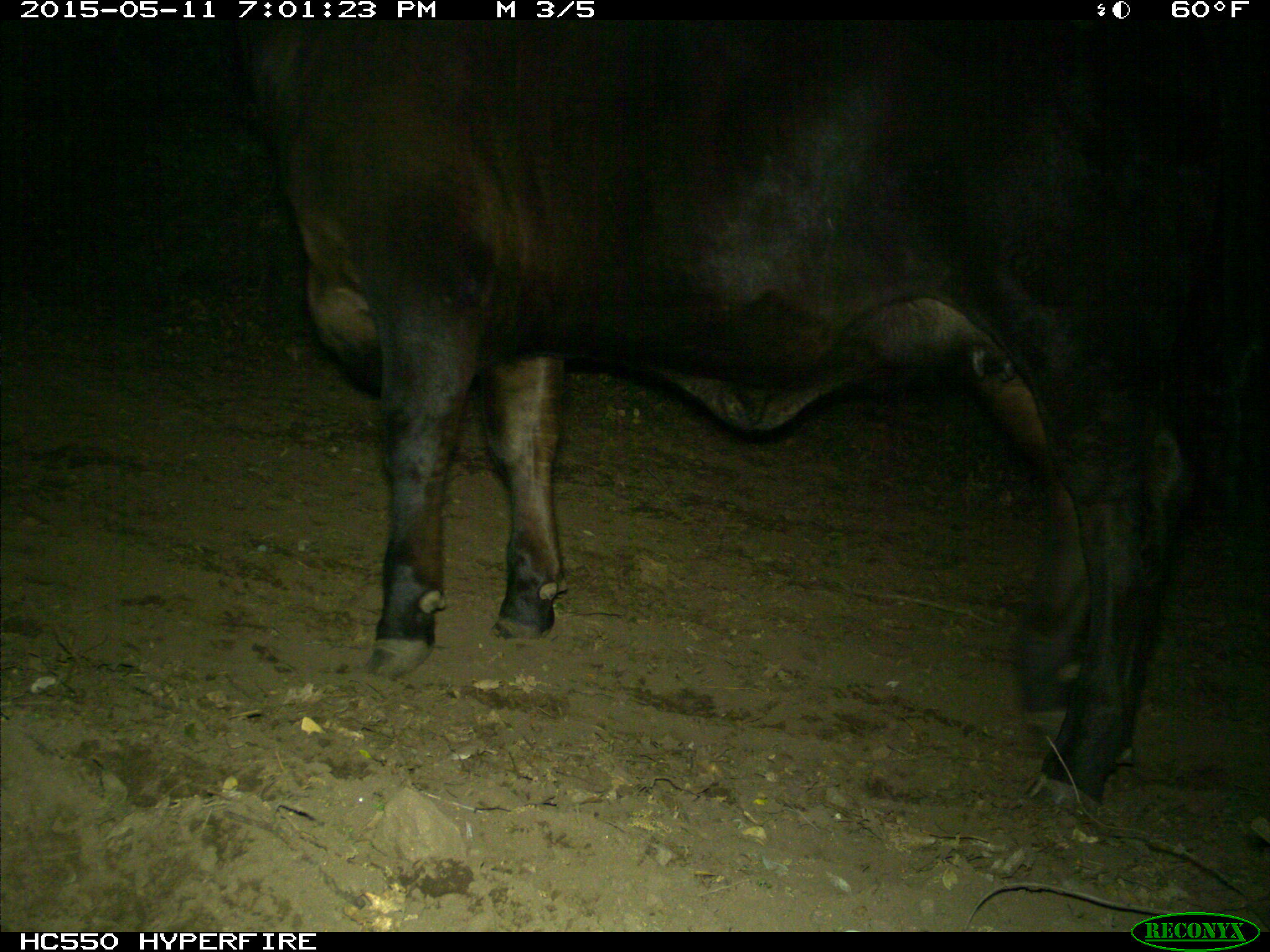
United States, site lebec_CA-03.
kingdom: Animalia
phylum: Chordata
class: Mammalia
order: Artiodactyla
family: Bovidae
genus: Bos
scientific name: Bos taurus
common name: domestic cow